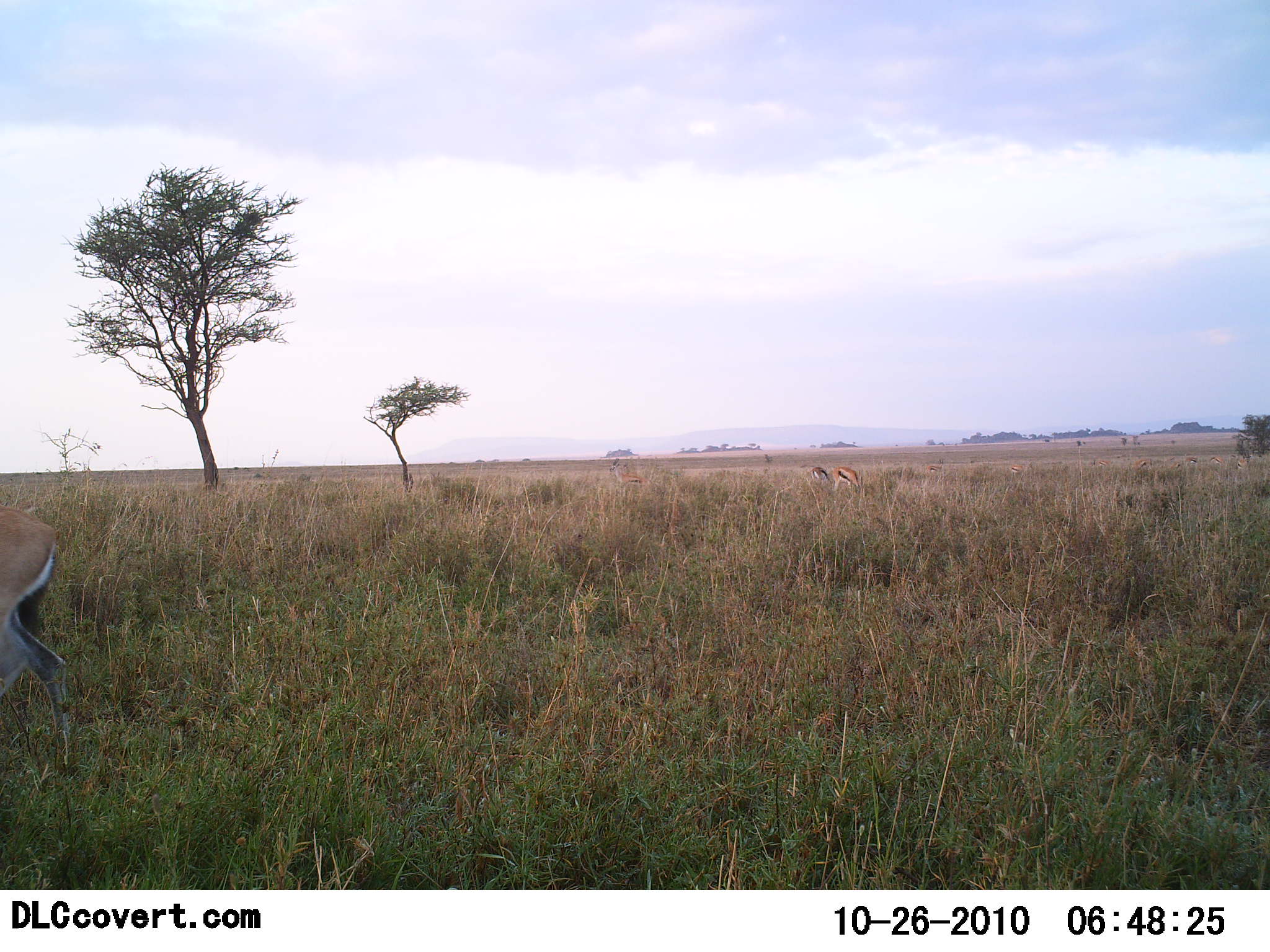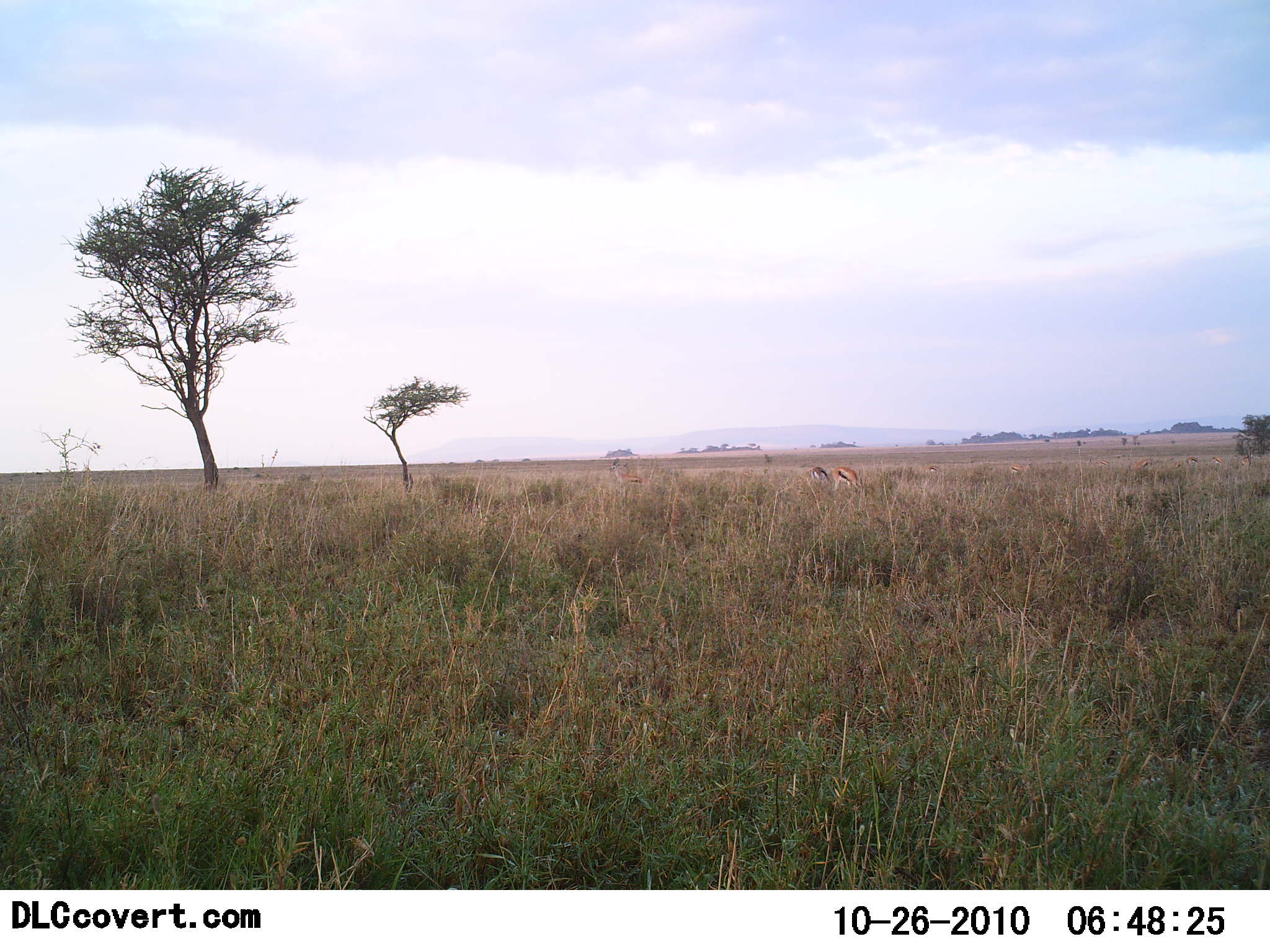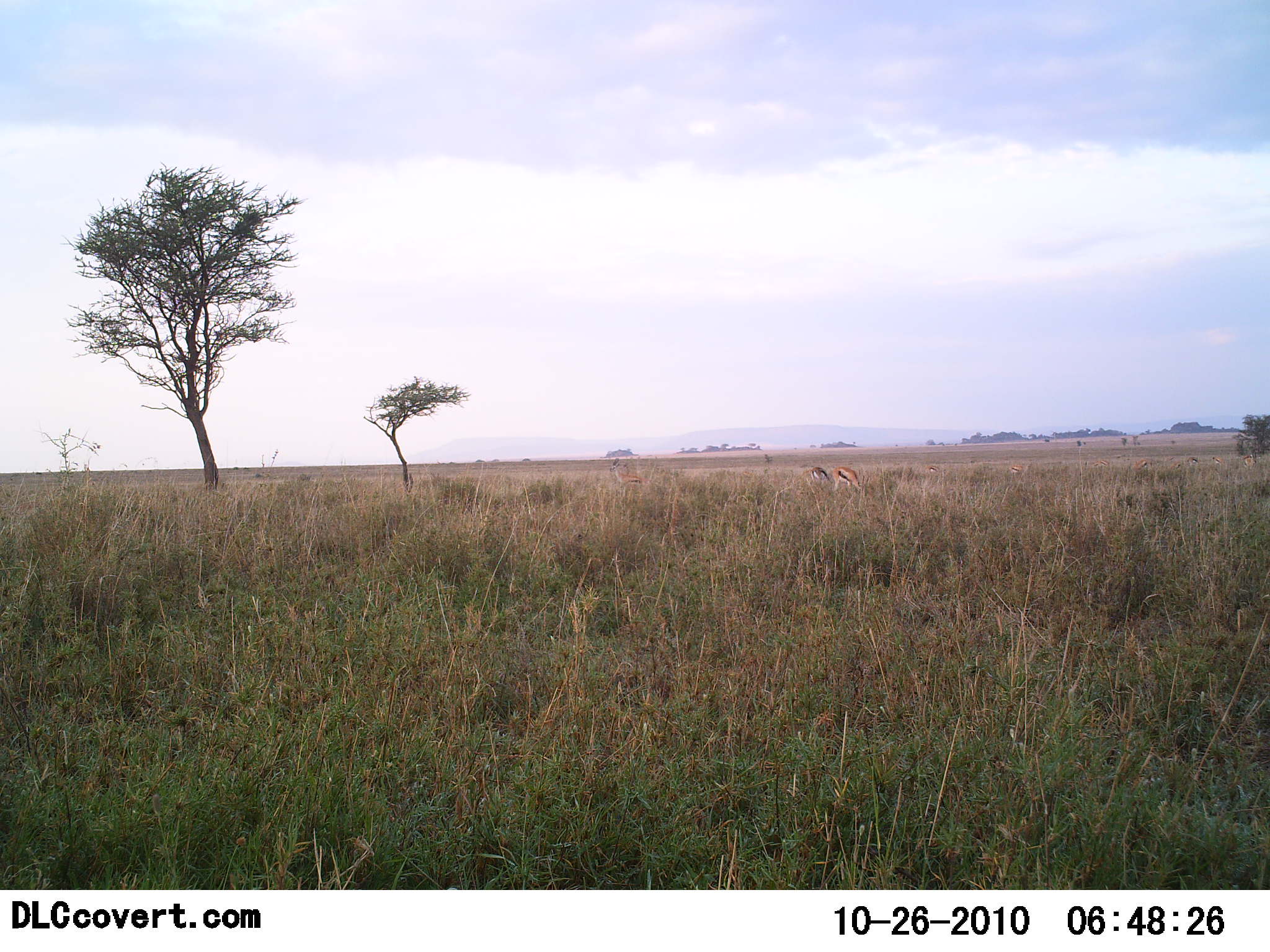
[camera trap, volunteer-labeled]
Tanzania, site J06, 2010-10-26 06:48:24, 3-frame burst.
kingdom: Animalia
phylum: Chordata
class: Mammalia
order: Artiodactyla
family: Bovidae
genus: Eudorcas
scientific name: Eudorcas thomsonii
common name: thomson's gazelle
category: gazellethomsons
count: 3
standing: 23%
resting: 0%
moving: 69%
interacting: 0%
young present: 0%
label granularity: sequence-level